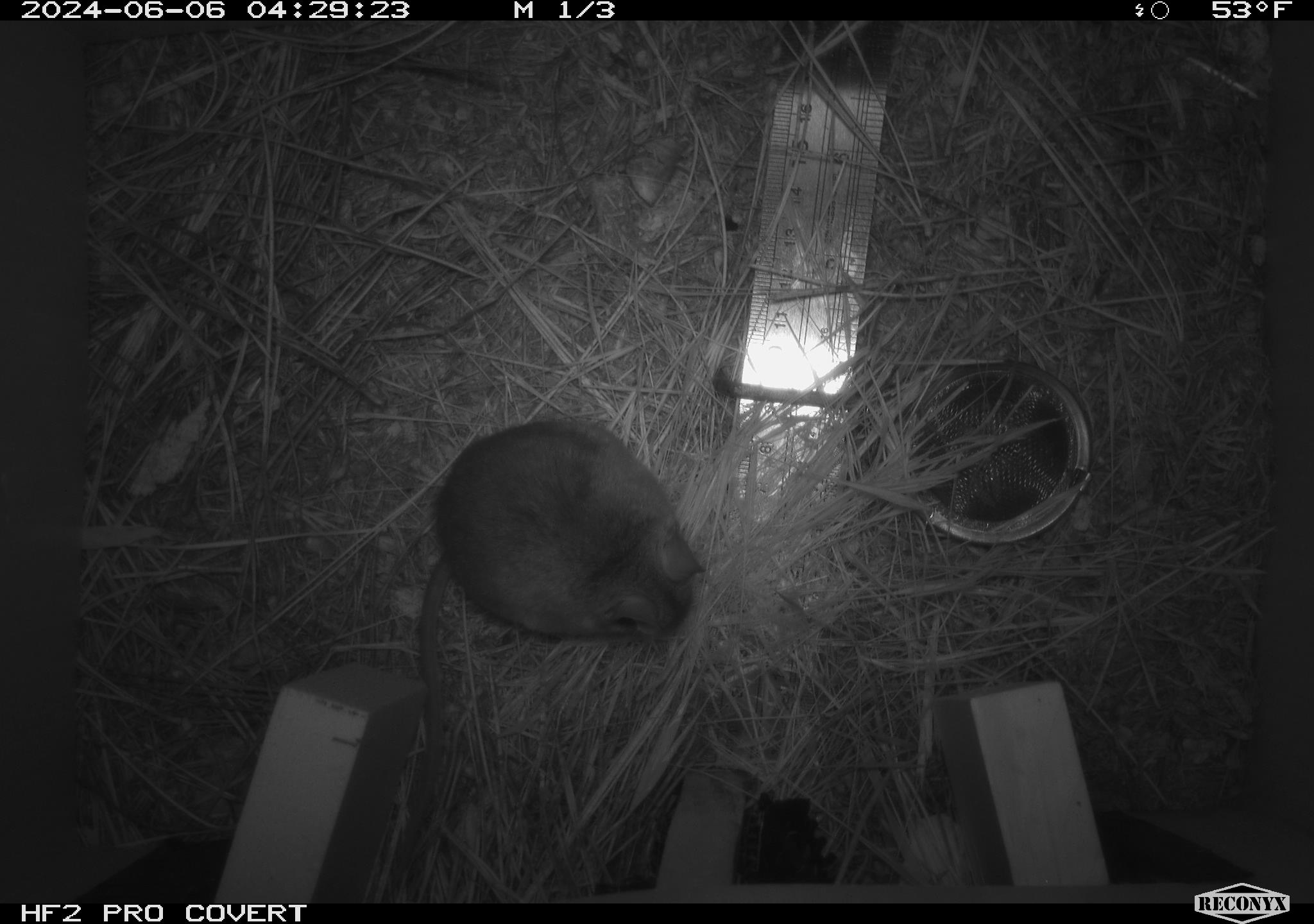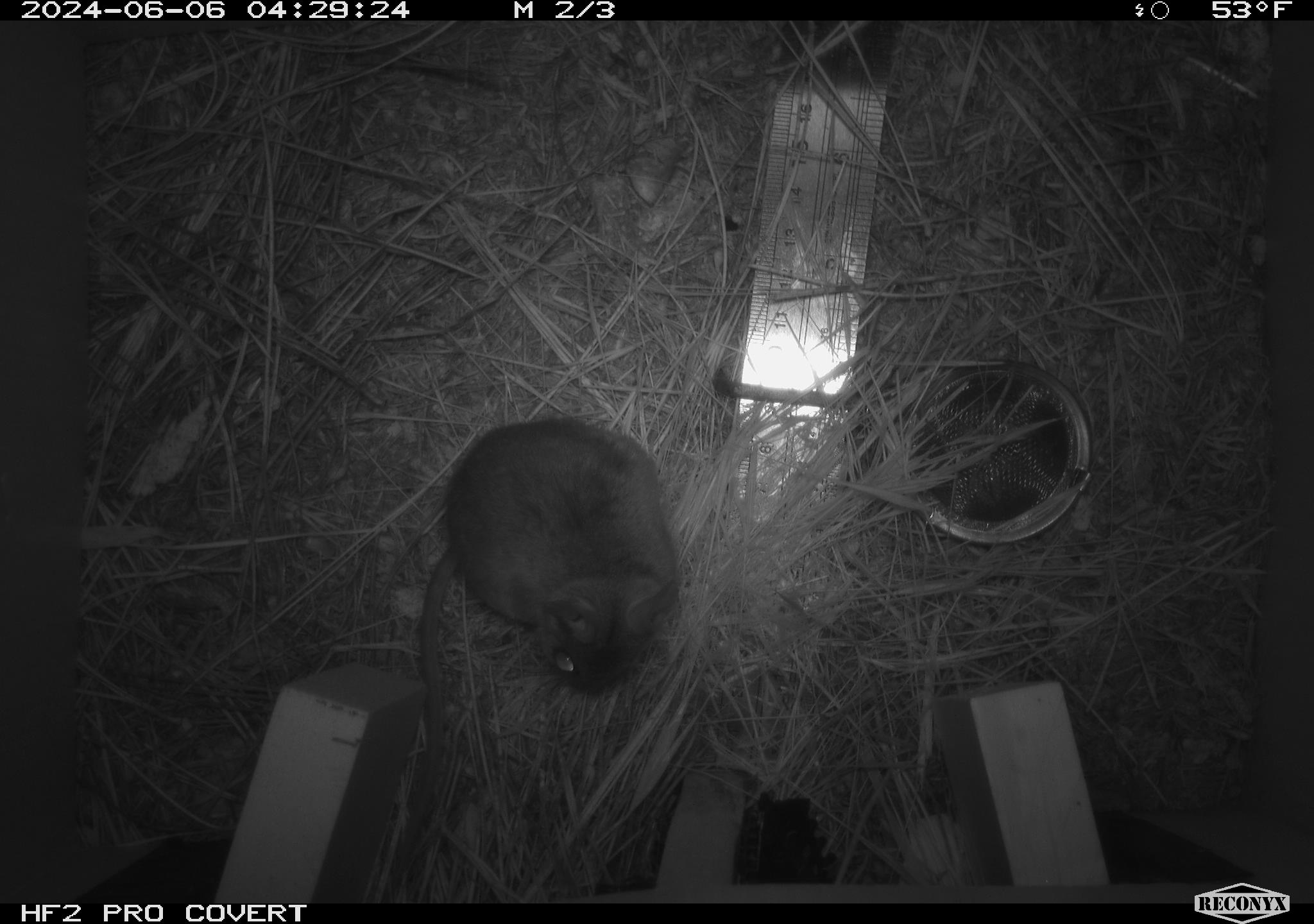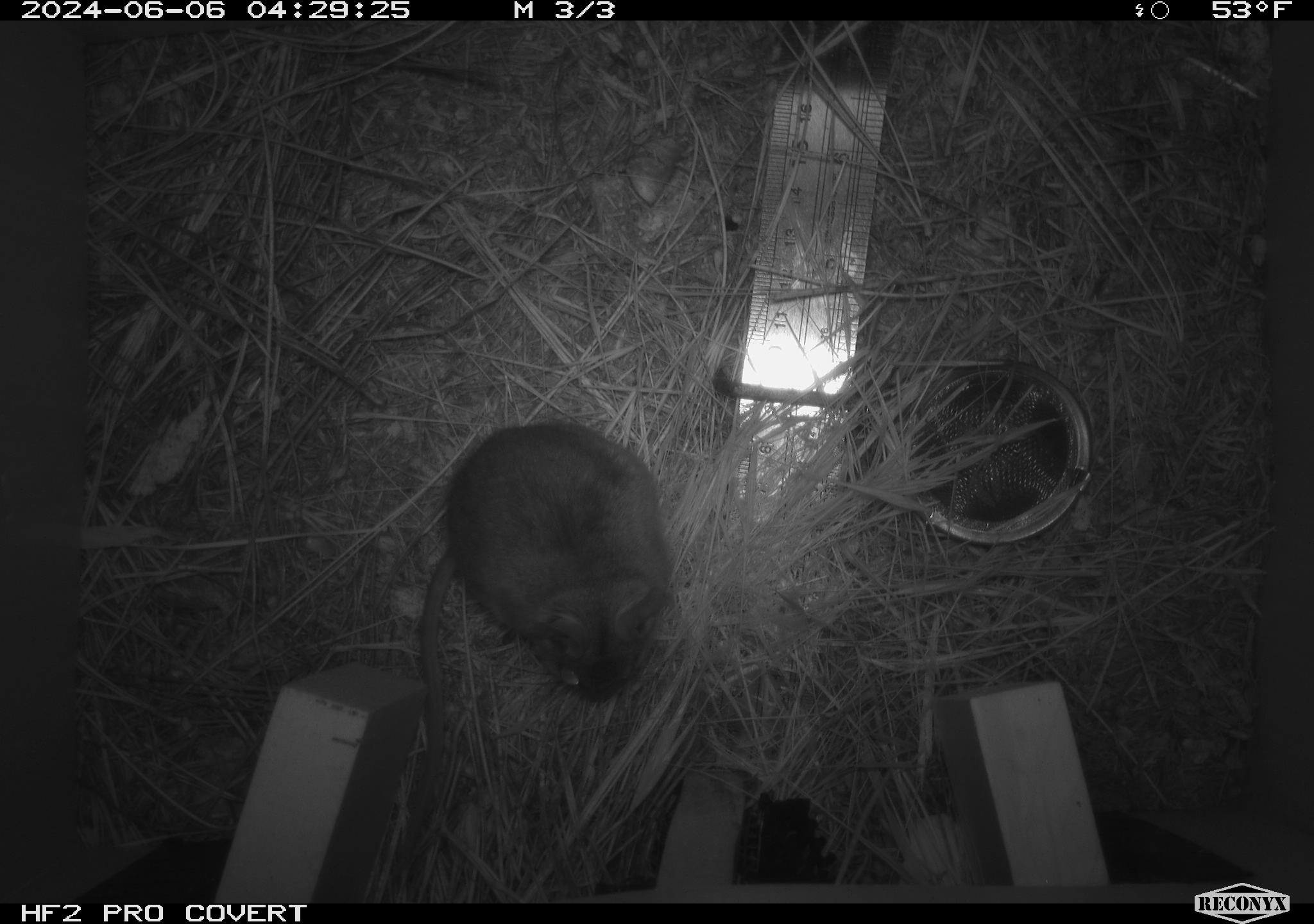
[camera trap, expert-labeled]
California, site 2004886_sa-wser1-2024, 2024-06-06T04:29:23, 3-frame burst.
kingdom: Animalia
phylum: Chordata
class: Mammalia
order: Rodentia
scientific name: Rodentia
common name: mouse species